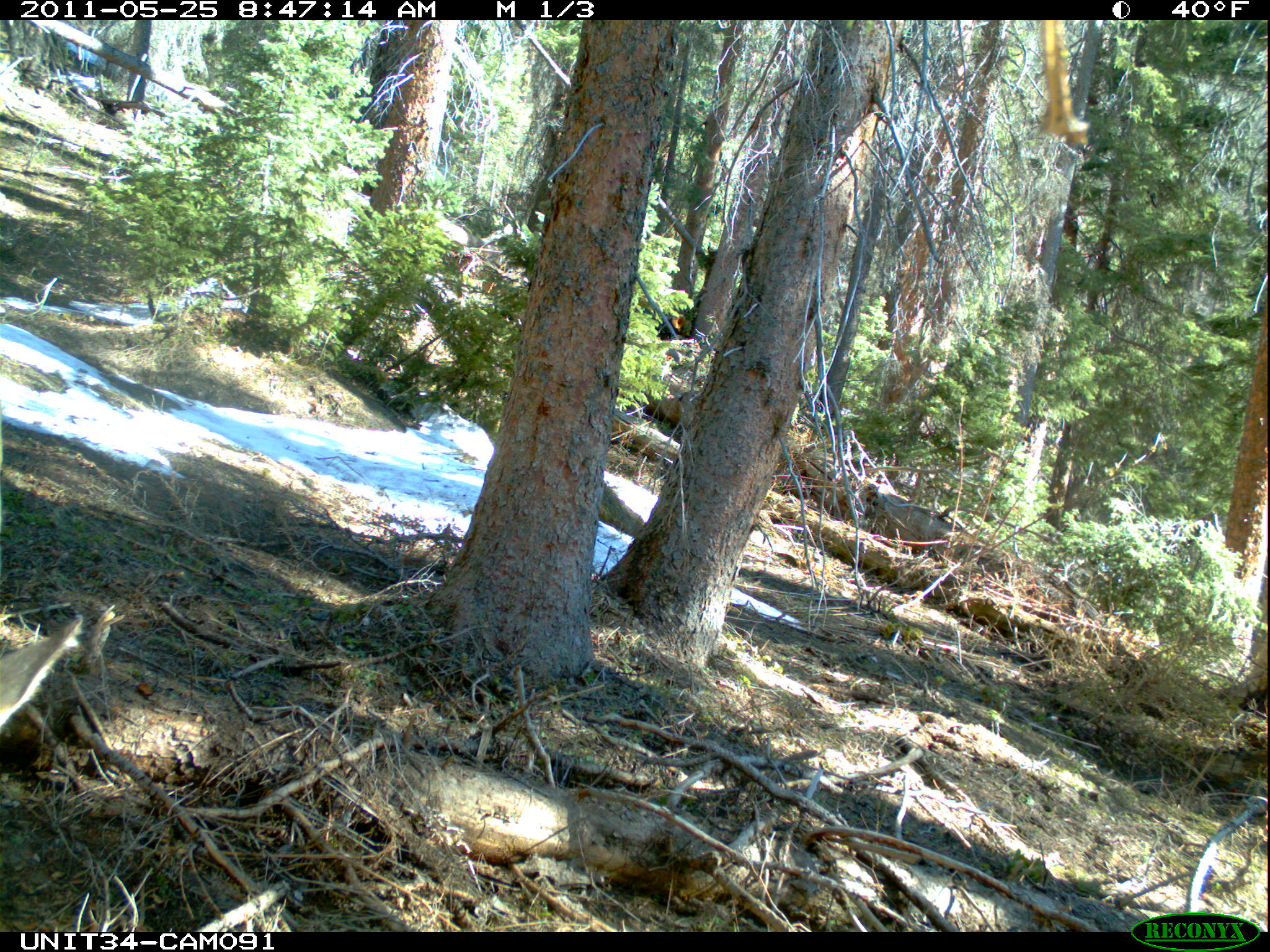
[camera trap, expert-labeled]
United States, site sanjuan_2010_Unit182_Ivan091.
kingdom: Animalia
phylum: Chordata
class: Mammalia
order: Artiodactyla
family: Cervidae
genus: Cervus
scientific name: Cervus elaphus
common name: red deer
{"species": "Cervus elaphus (red deer)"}